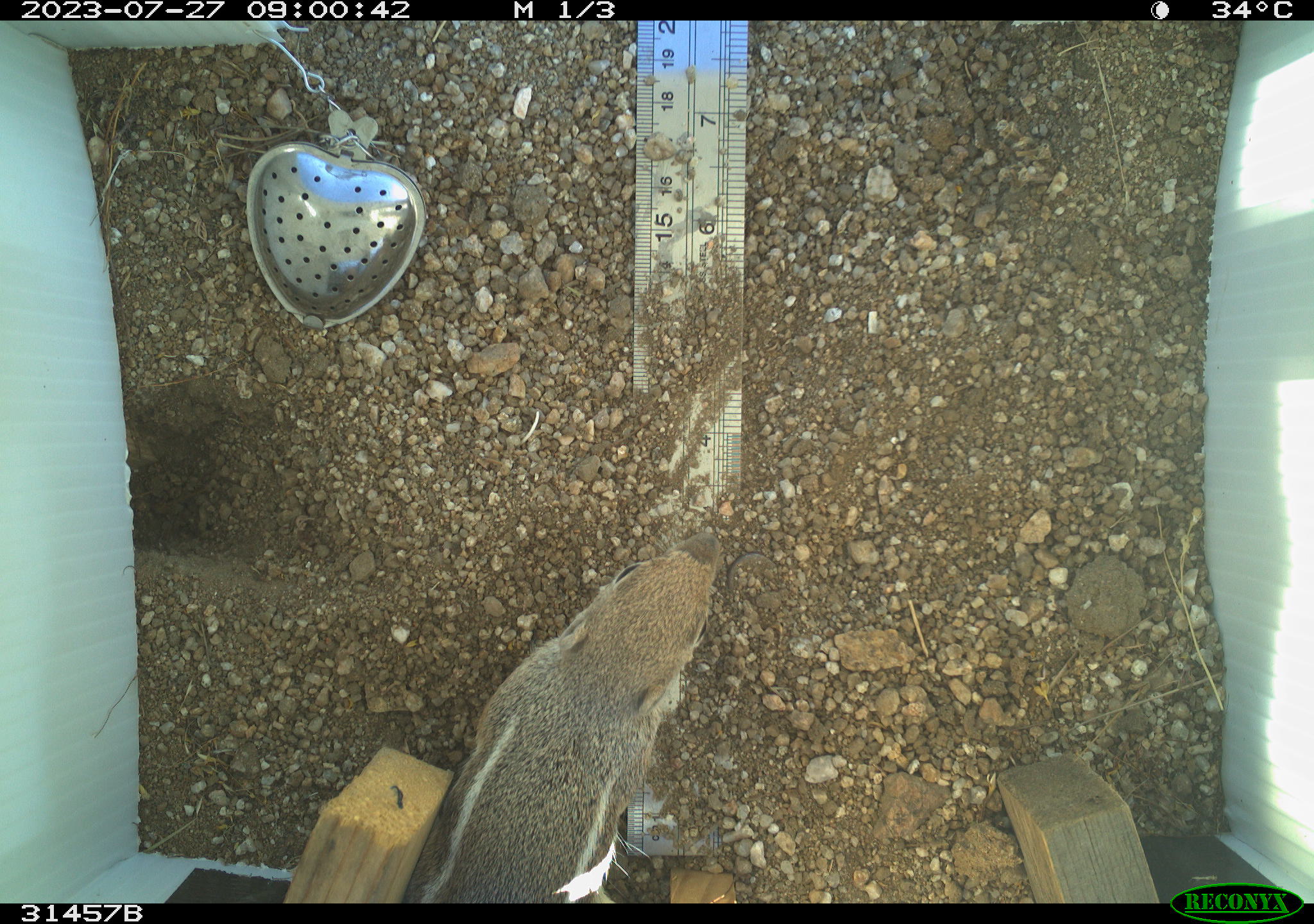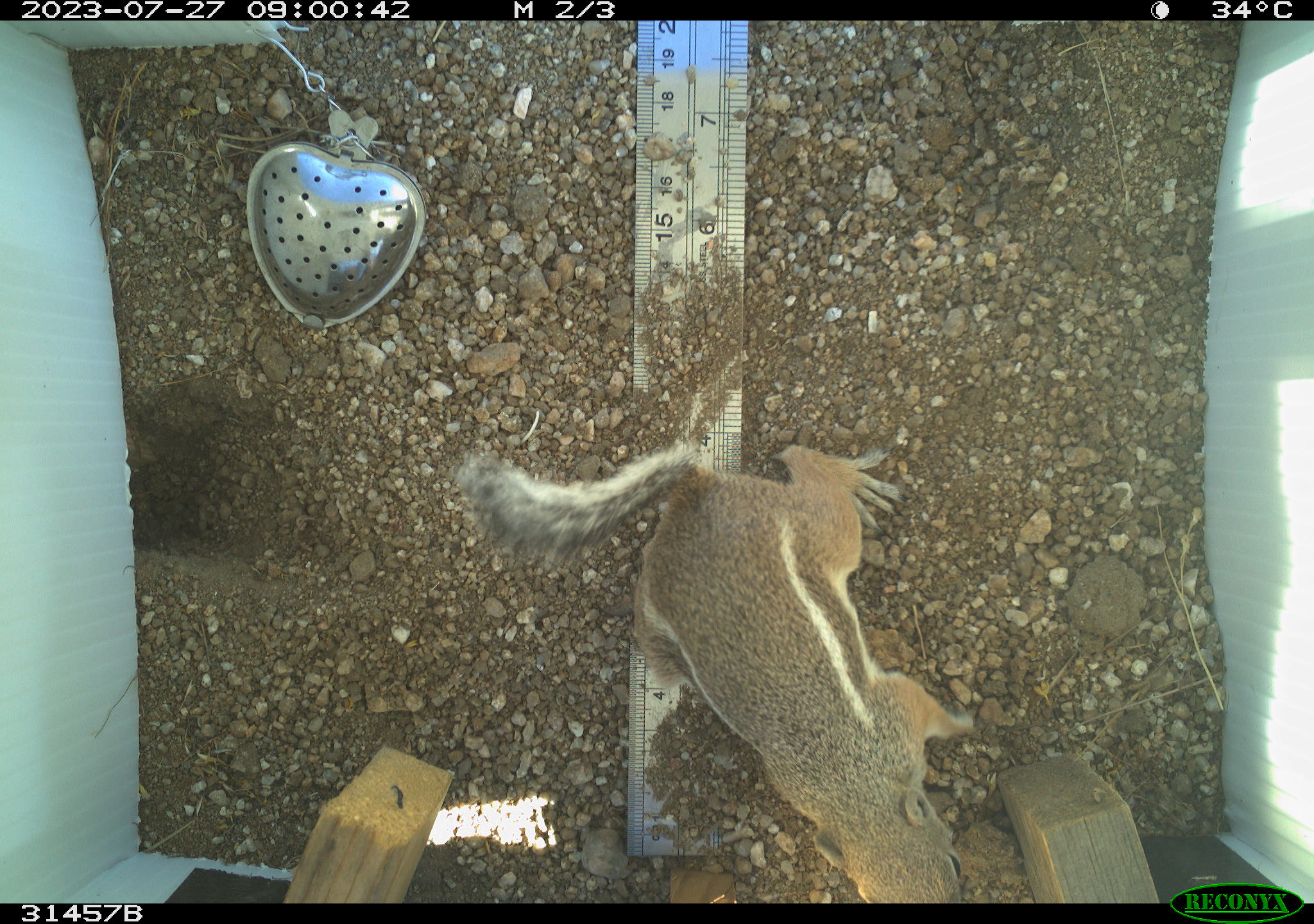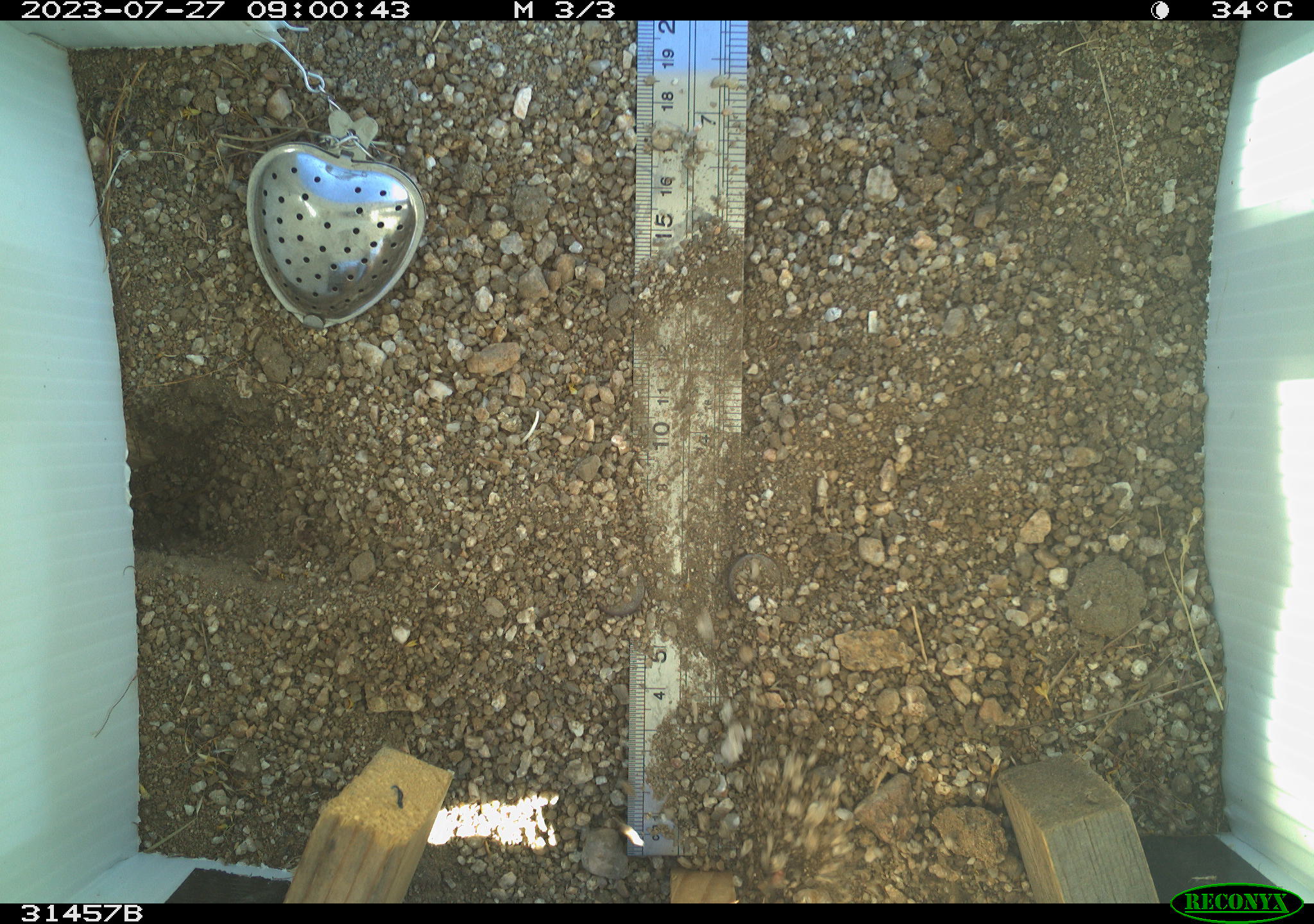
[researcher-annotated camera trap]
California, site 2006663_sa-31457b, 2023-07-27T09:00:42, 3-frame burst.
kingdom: Animalia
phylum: Chordata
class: Mammalia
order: Rodentia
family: Sciuridae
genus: Ammospermophilus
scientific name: Ammospermophilus leucurus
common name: white-tailed antelope squirrel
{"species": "white-tailed antelope squirrel (Ammospermophilus leucurus)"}